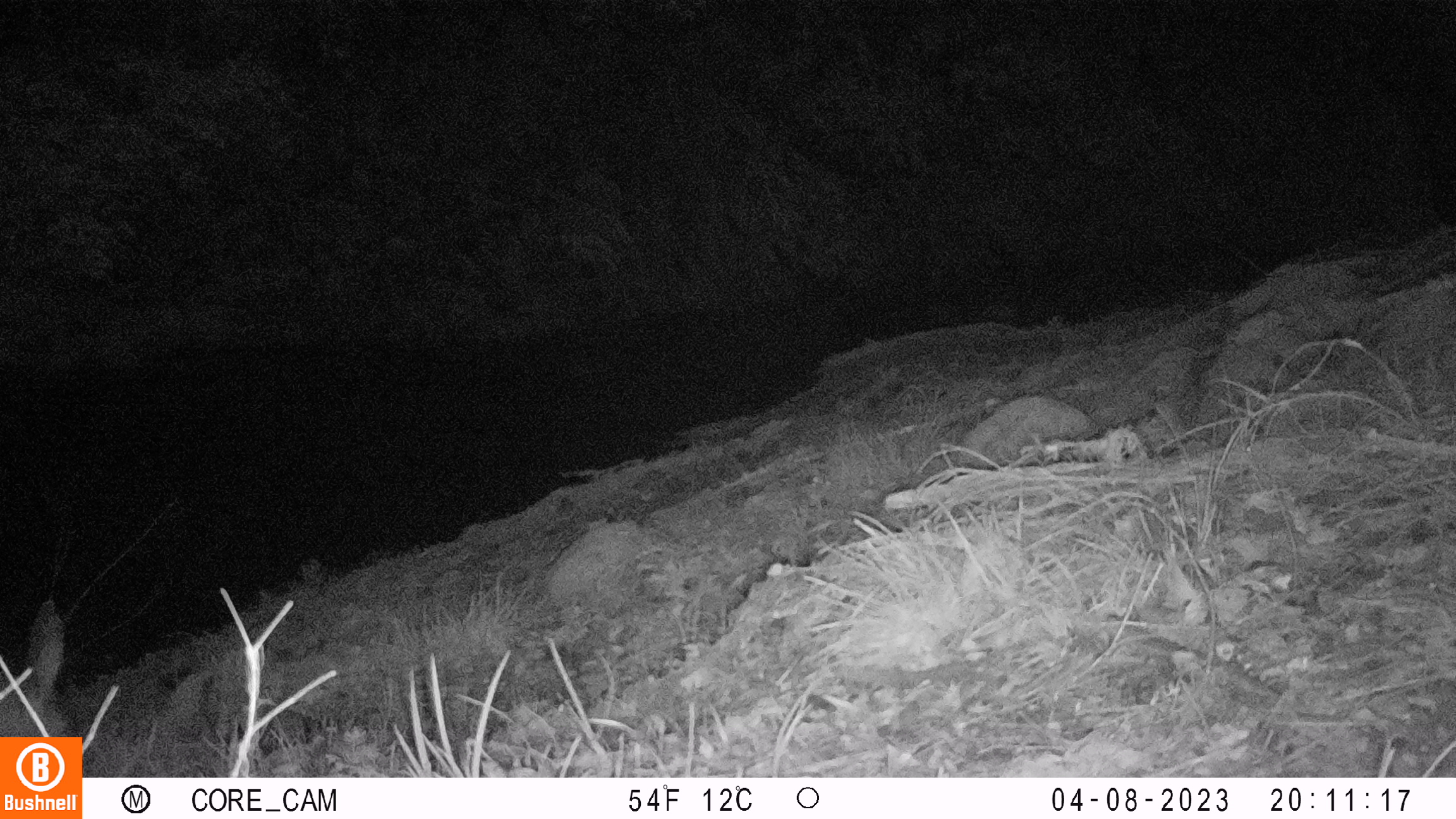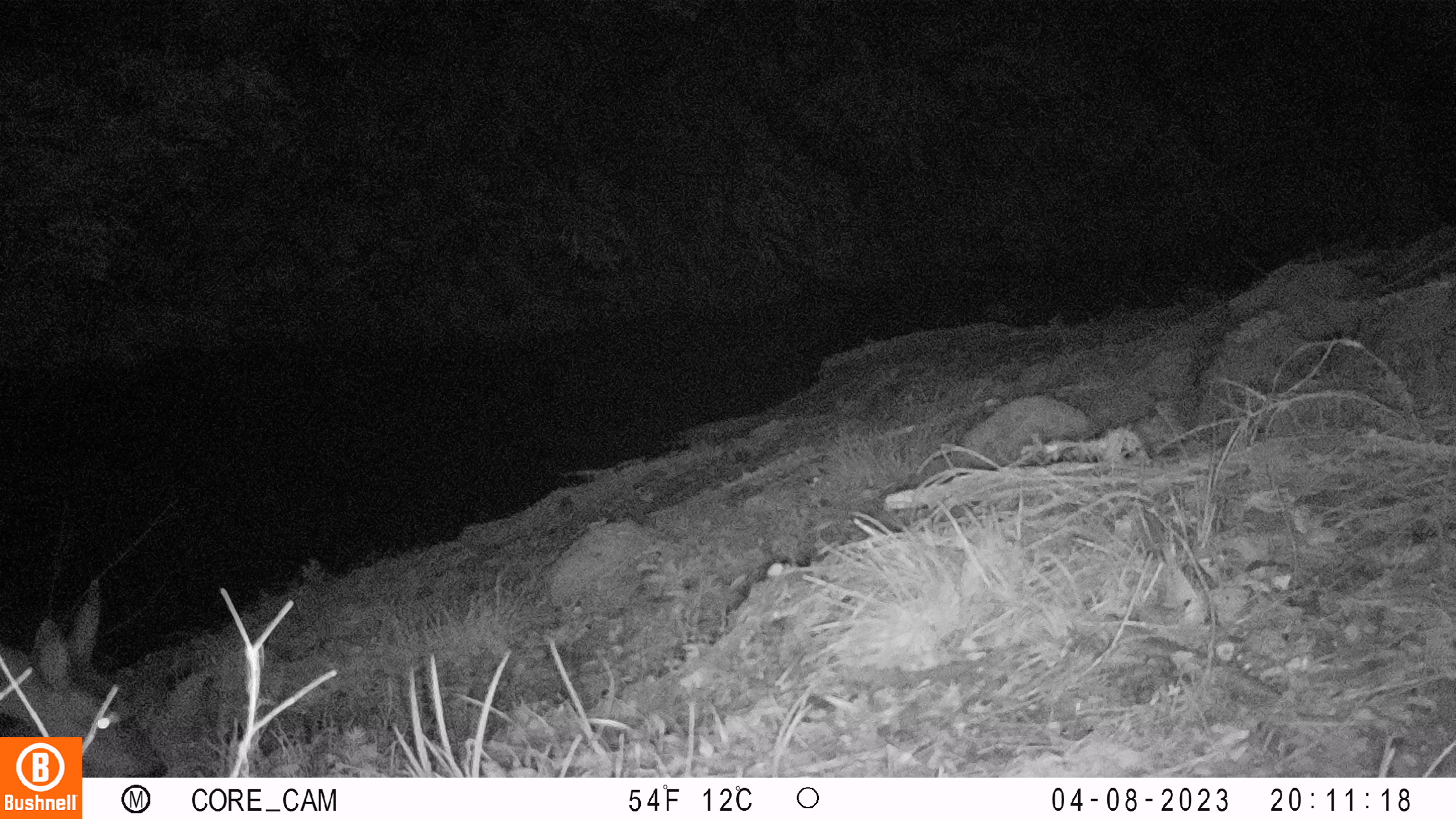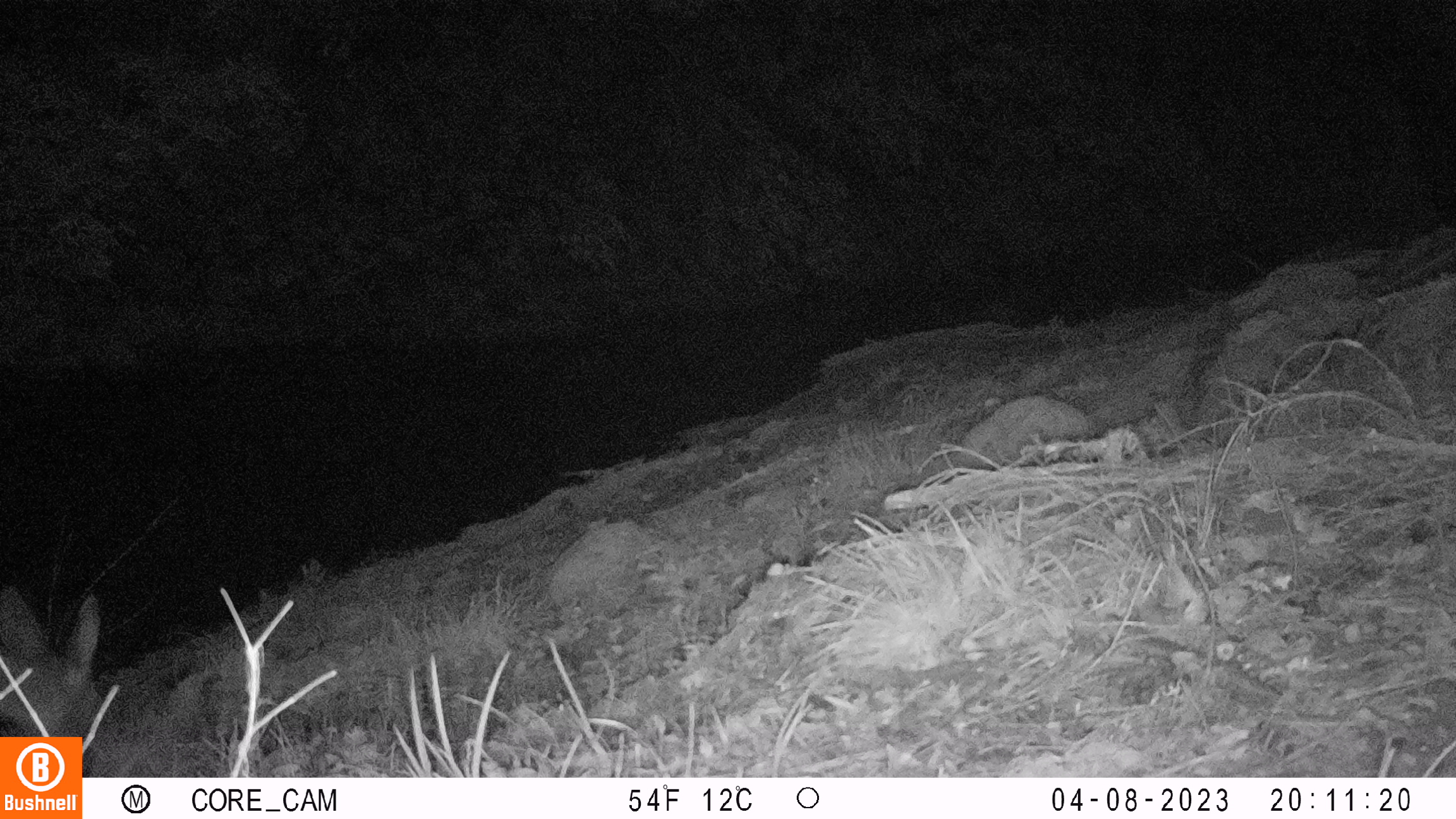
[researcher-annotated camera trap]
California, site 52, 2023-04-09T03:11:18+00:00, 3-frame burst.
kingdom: Animalia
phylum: Chordata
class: Mammalia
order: Artiodactyla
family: Cervidae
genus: Odocoileus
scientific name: Odocoileus hemionus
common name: mule deer